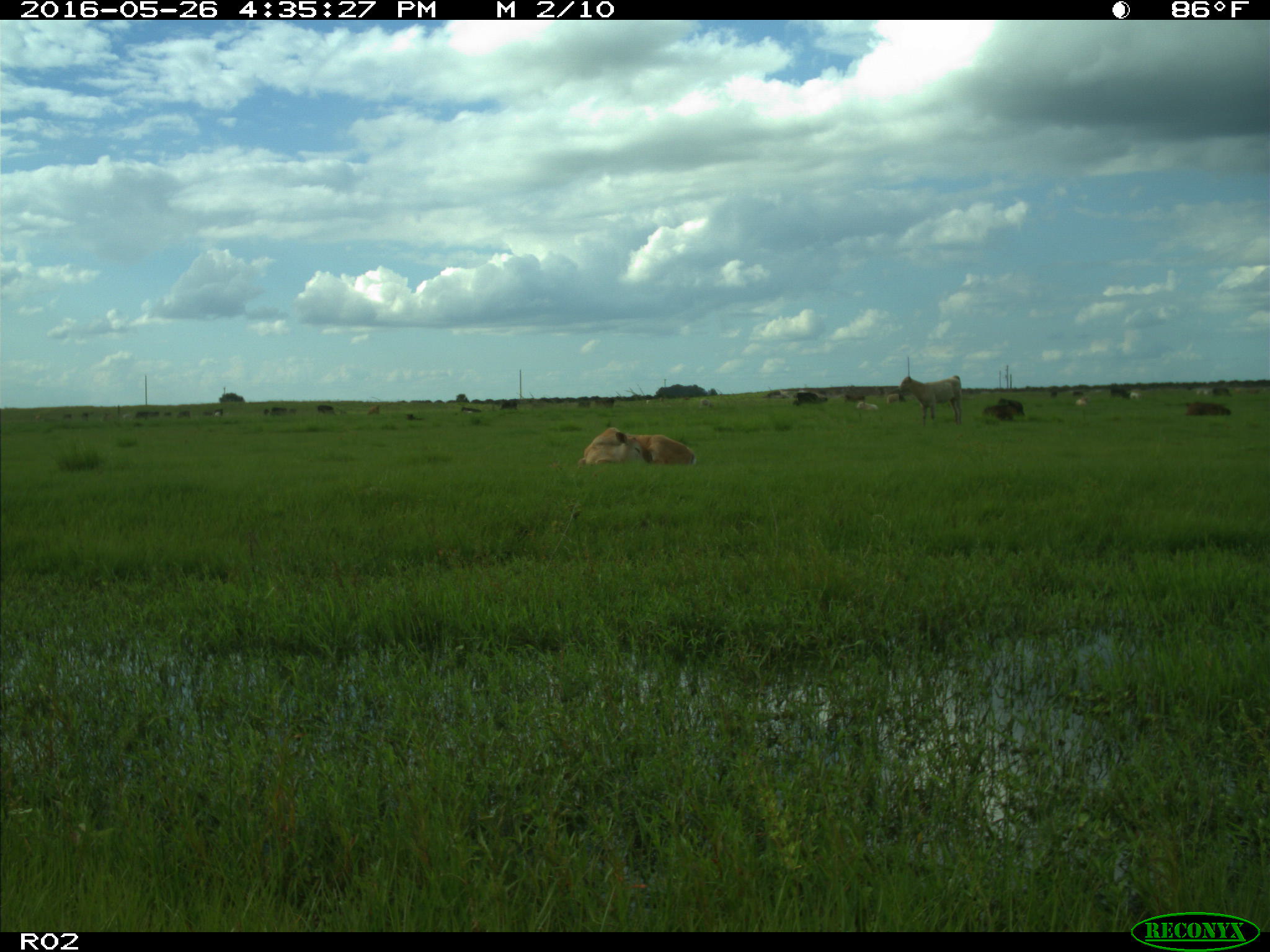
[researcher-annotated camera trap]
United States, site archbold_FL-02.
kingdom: Animalia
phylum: Chordata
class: Mammalia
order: Artiodactyla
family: Bovidae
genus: Bos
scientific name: Bos taurus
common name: domestic cow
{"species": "Bos taurus (domestic cow)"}